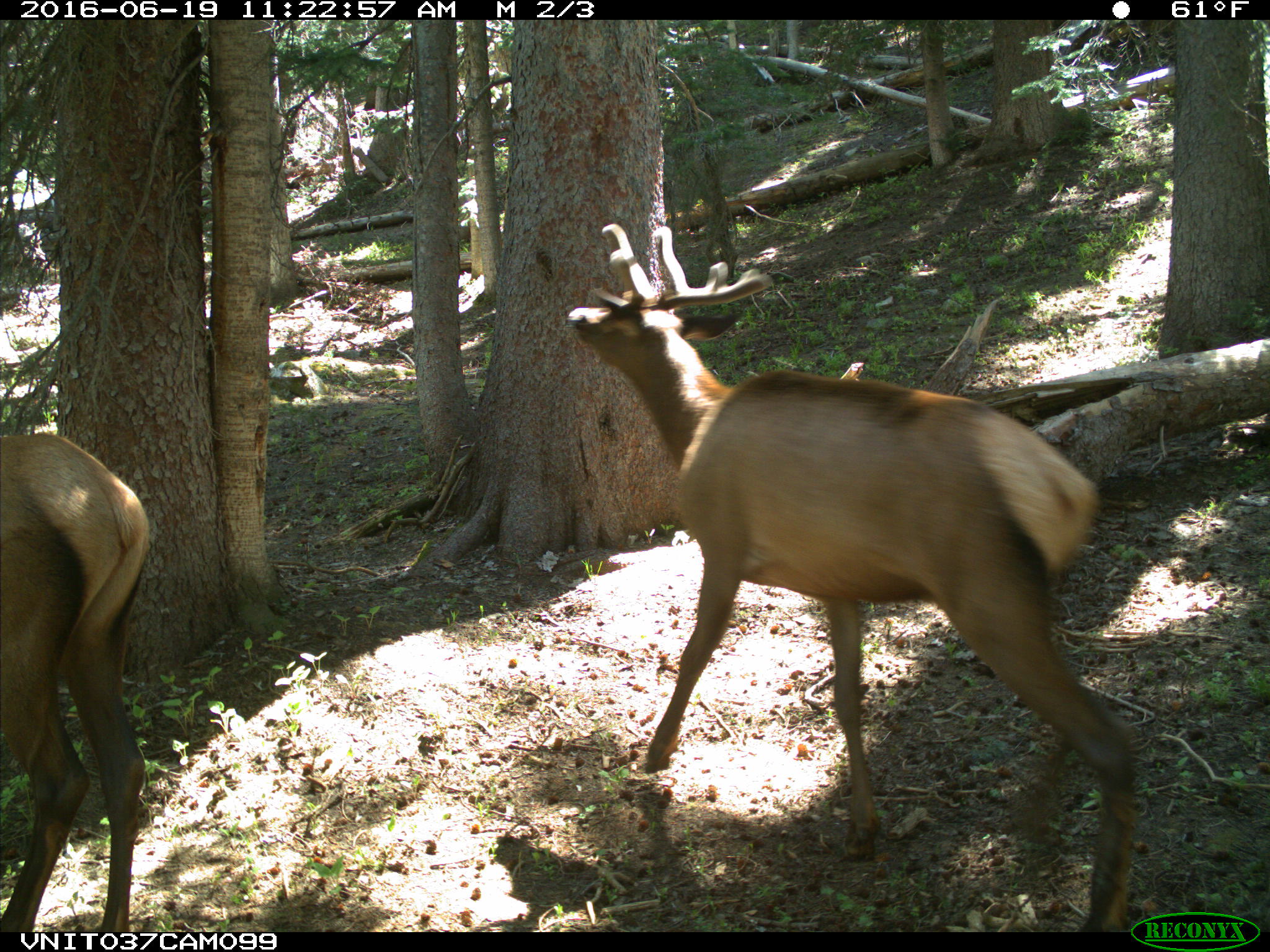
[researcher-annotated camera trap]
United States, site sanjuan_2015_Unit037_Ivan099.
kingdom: Animalia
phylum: Chordata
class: Mammalia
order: Artiodactyla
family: Cervidae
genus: Cervus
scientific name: Cervus elaphus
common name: red deer